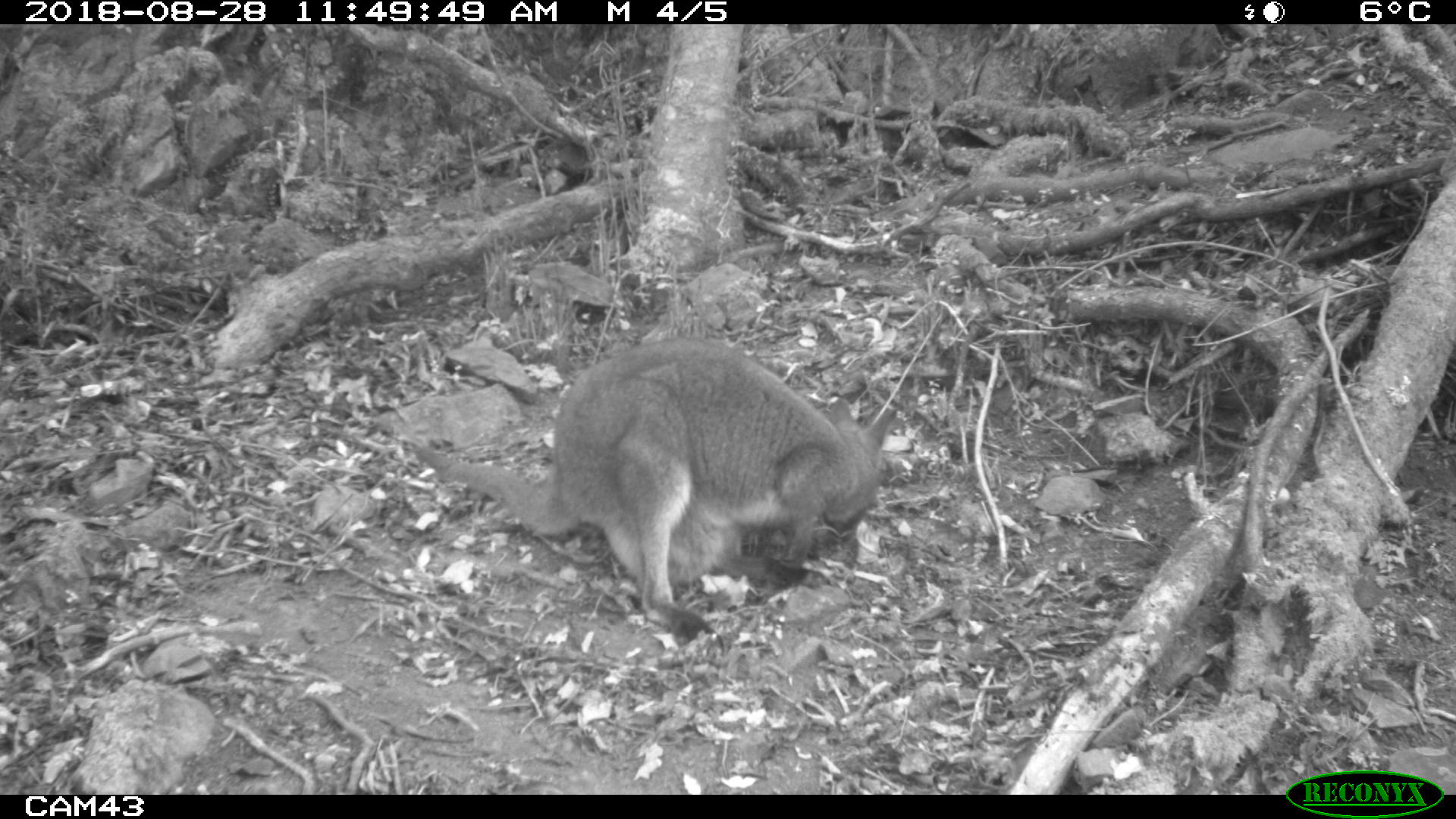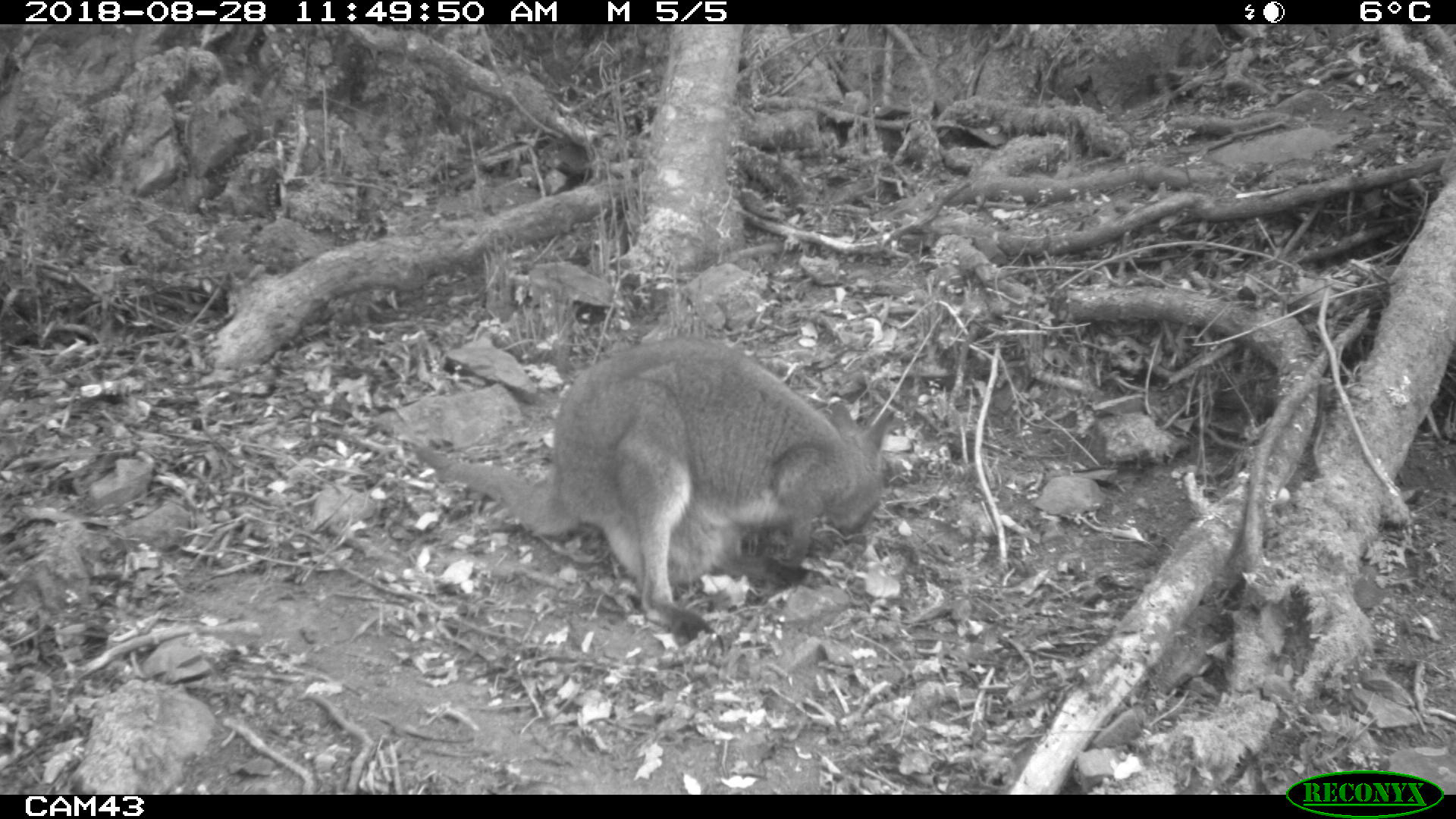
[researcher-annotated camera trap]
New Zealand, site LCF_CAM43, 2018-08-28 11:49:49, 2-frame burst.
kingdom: Animalia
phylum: Chordata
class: Mammalia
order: Diprotodontia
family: Macropodidae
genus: Notamacropus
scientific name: Notamacropus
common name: wallaby